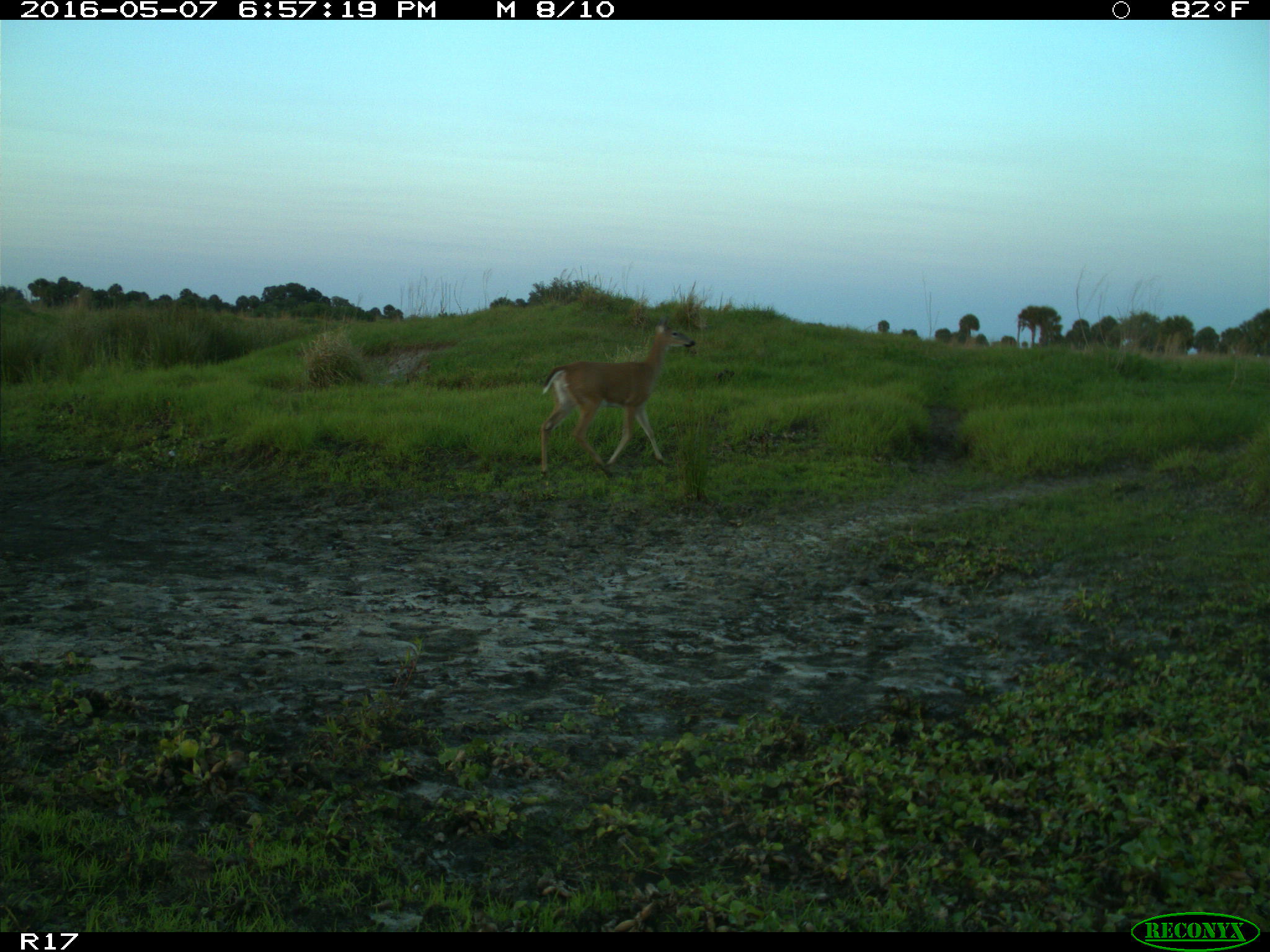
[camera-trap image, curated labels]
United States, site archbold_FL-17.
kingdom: Animalia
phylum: Chordata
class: Mammalia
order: Artiodactyla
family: Cervidae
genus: Odocoileus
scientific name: Odocoileus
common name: deer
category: unidentified deer